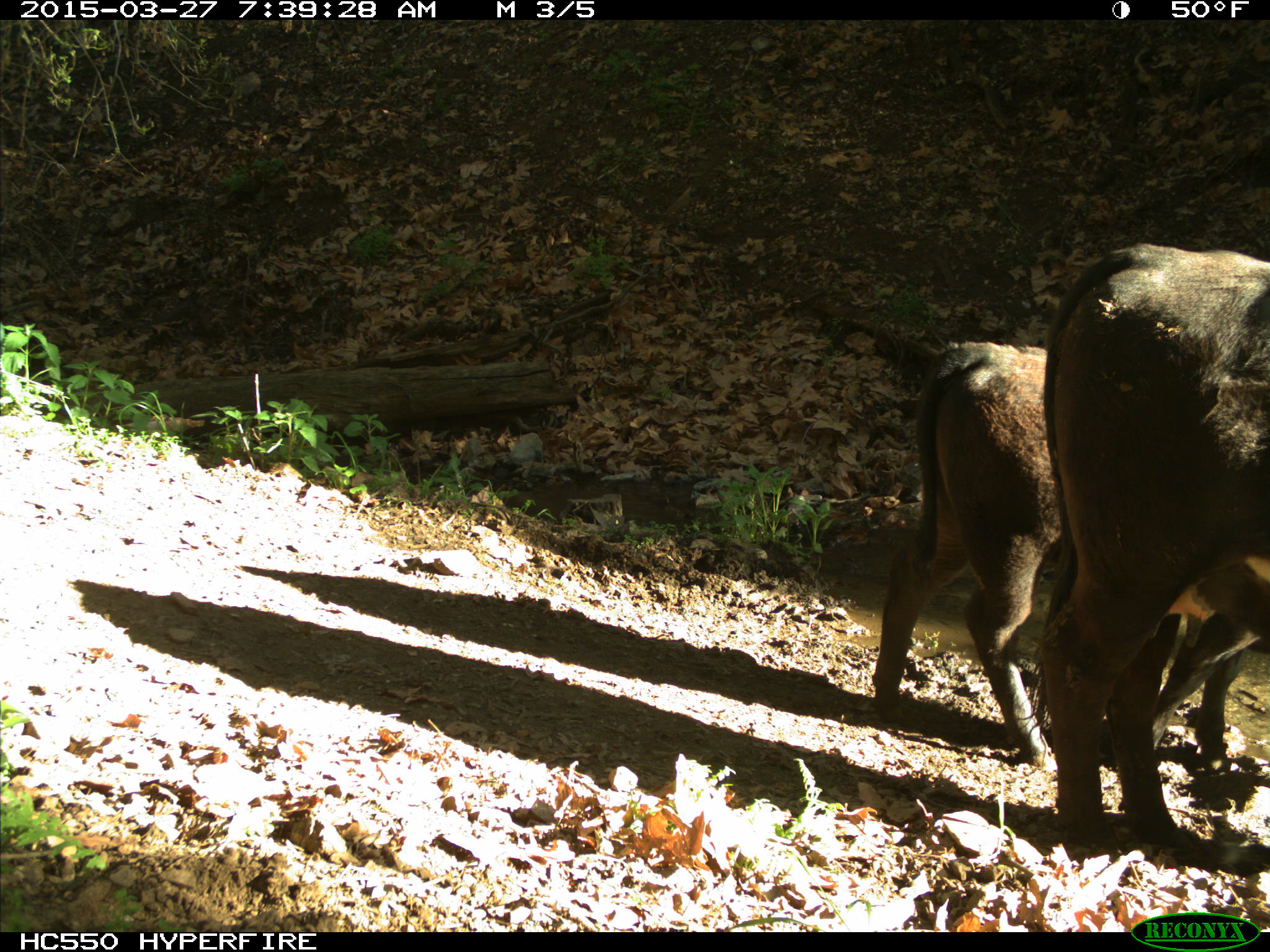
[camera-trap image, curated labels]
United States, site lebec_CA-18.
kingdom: Animalia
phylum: Chordata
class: Mammalia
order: Artiodactyla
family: Bovidae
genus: Bos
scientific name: Bos taurus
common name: domestic cow